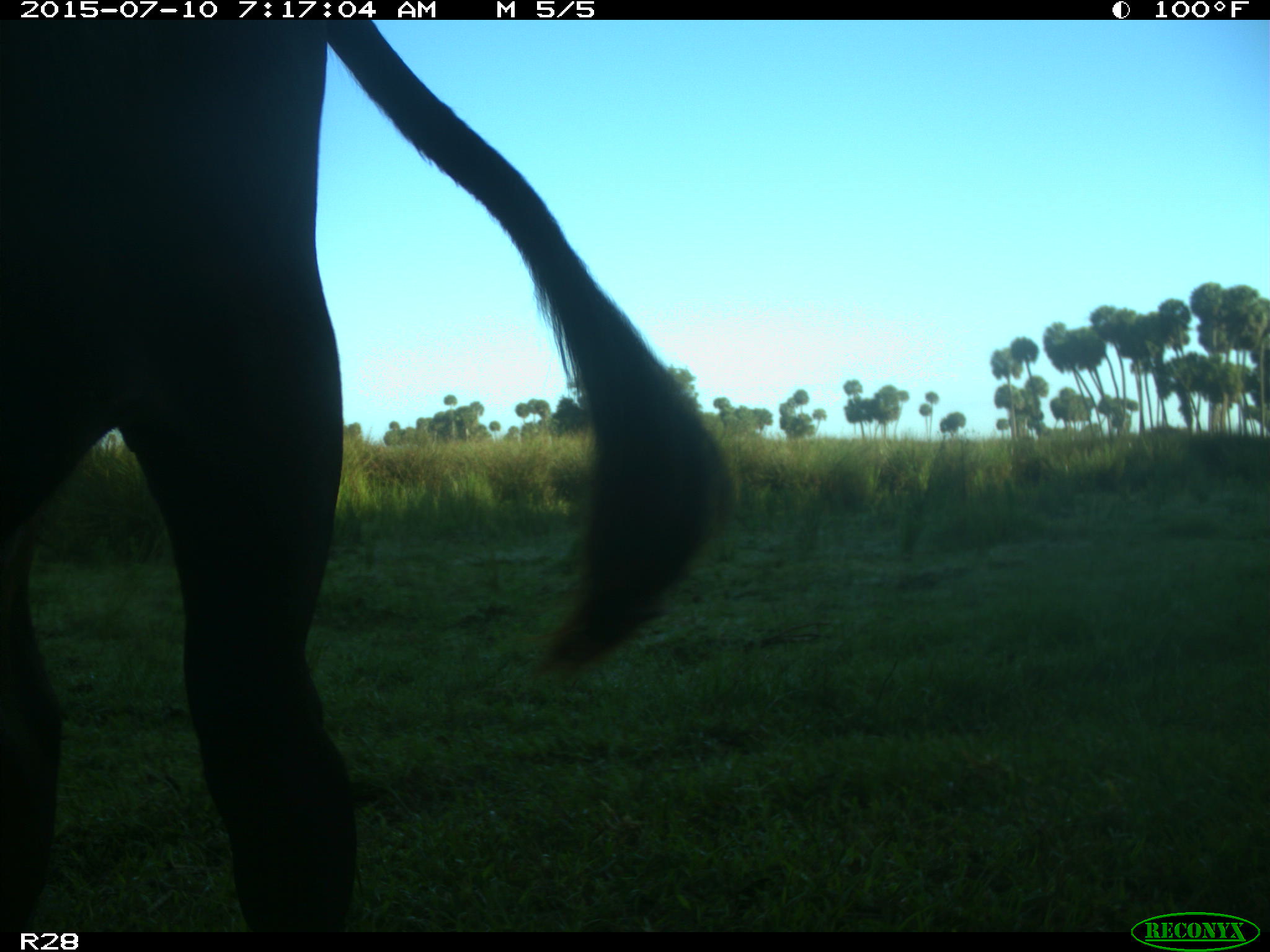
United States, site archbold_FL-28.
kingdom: Animalia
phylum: Chordata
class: Mammalia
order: Artiodactyla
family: Bovidae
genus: Bos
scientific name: Bos taurus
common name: domestic cow